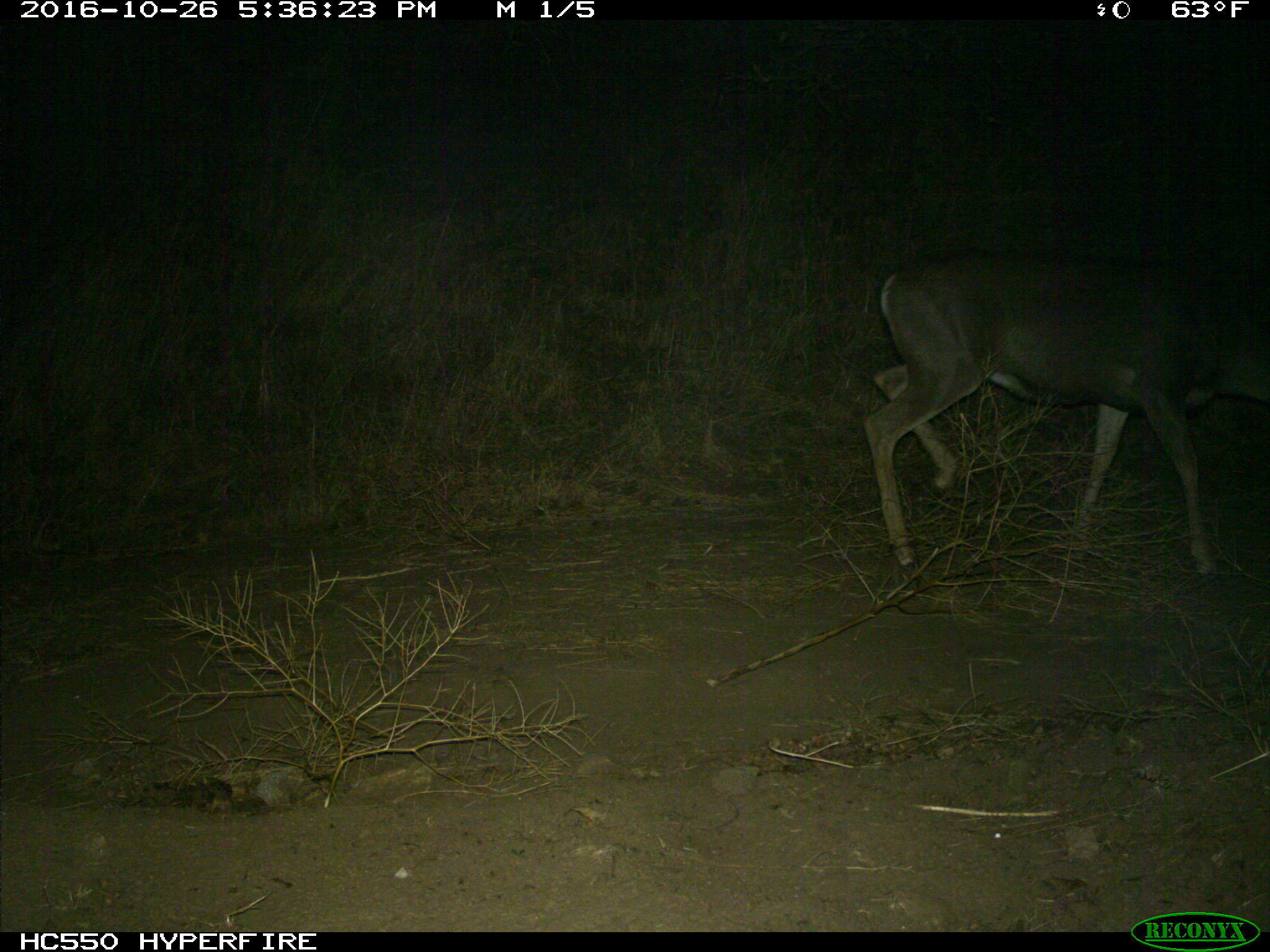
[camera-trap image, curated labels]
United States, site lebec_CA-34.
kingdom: Animalia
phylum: Chordata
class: Mammalia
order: Artiodactyla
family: Cervidae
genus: Odocoileus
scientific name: Odocoileus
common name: deer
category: unidentified deer